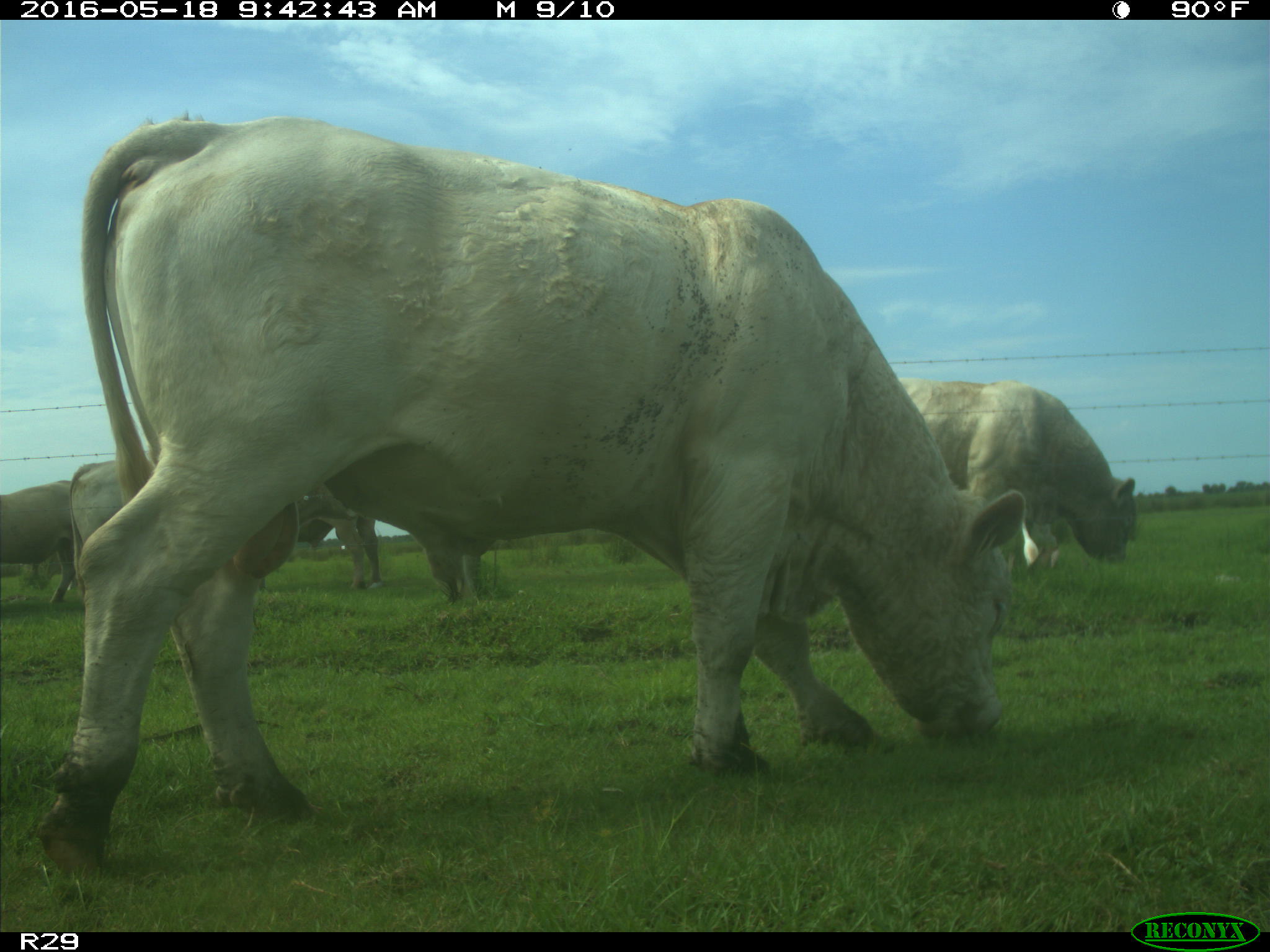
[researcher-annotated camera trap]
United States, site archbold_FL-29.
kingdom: Animalia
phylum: Chordata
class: Mammalia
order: Artiodactyla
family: Bovidae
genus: Bos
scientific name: Bos taurus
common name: domestic cow